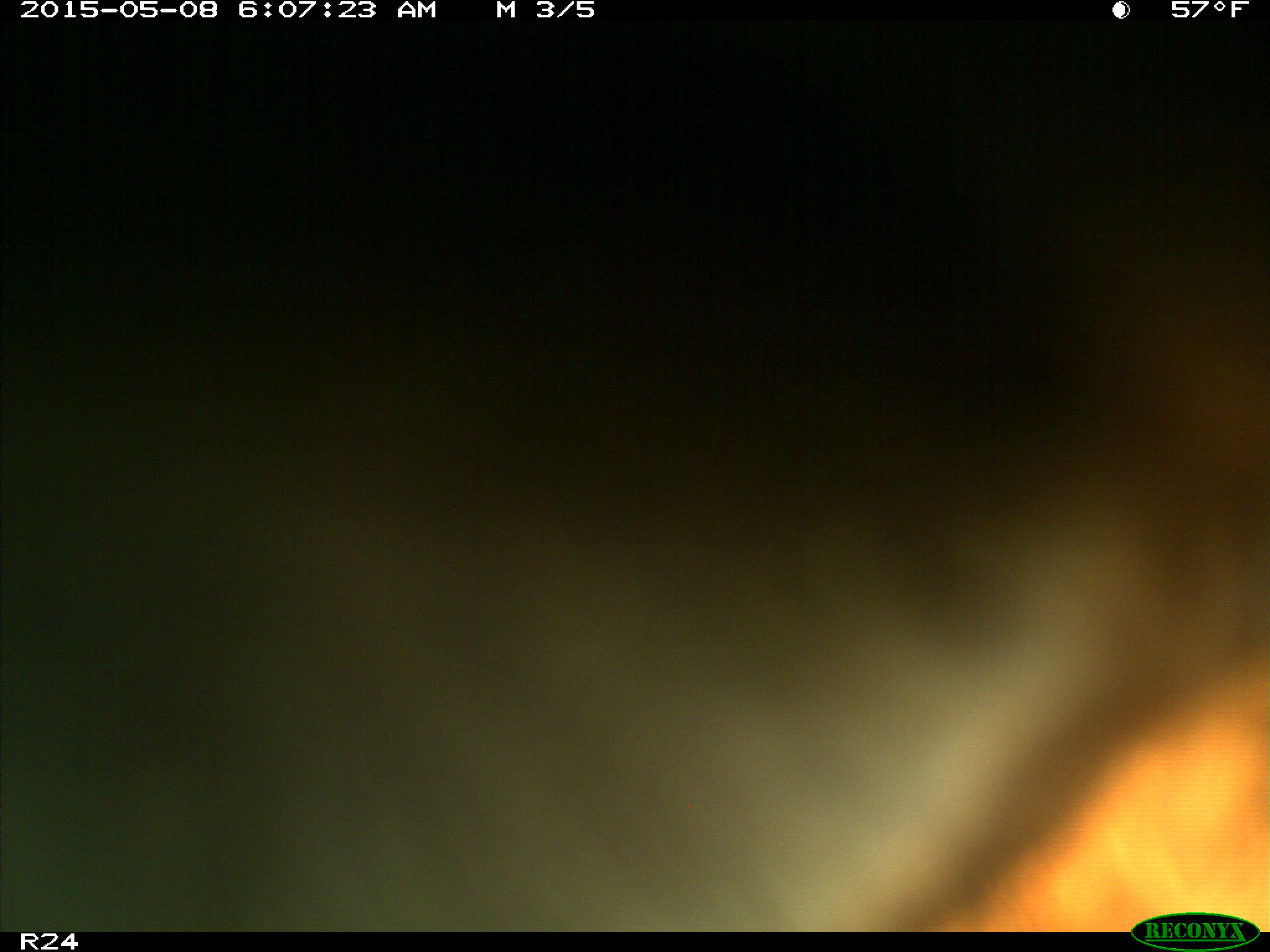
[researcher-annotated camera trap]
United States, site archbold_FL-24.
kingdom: Animalia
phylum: Chordata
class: Mammalia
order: Artiodactyla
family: Bovidae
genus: Bos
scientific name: Bos taurus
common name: domestic cow